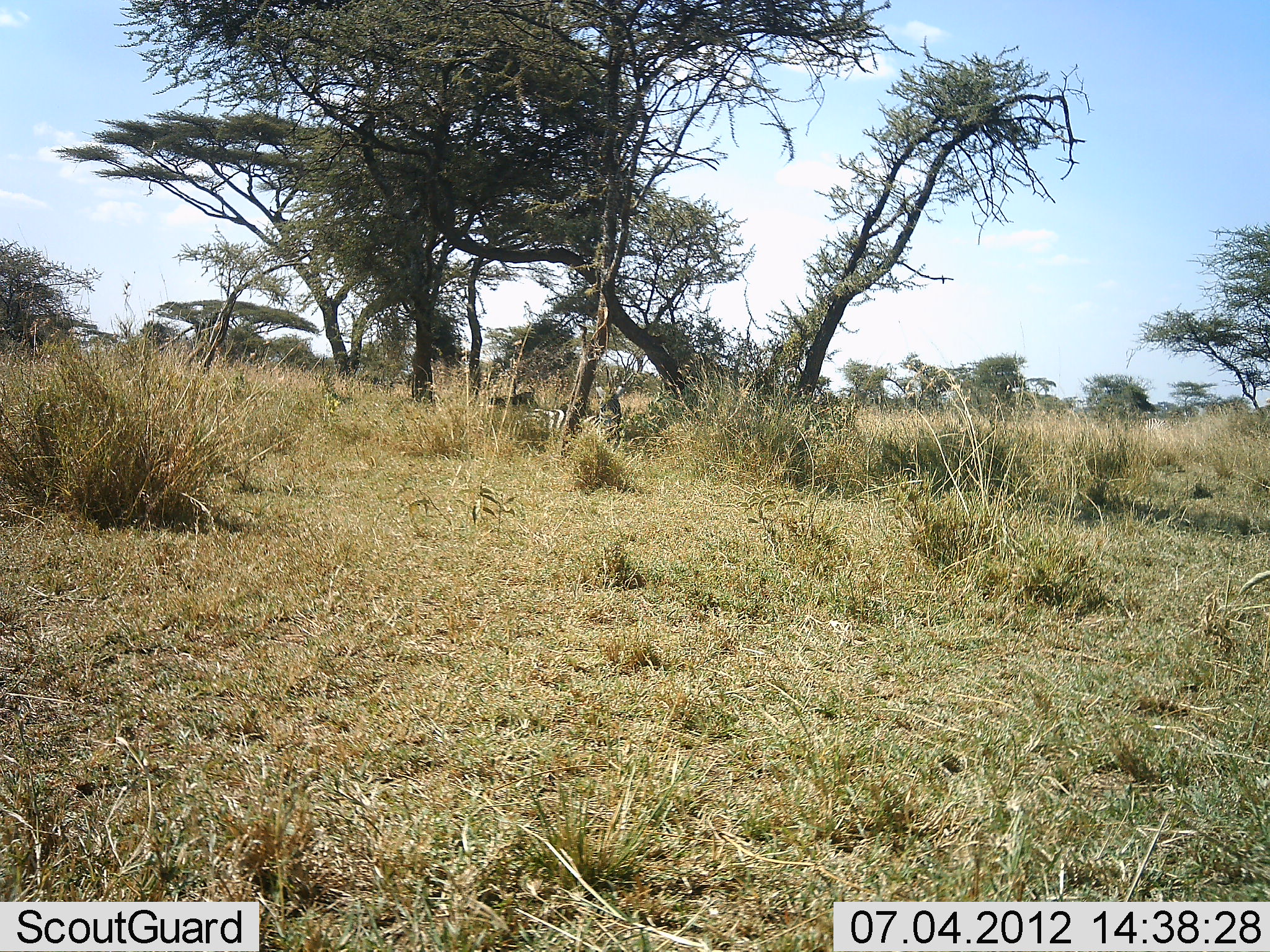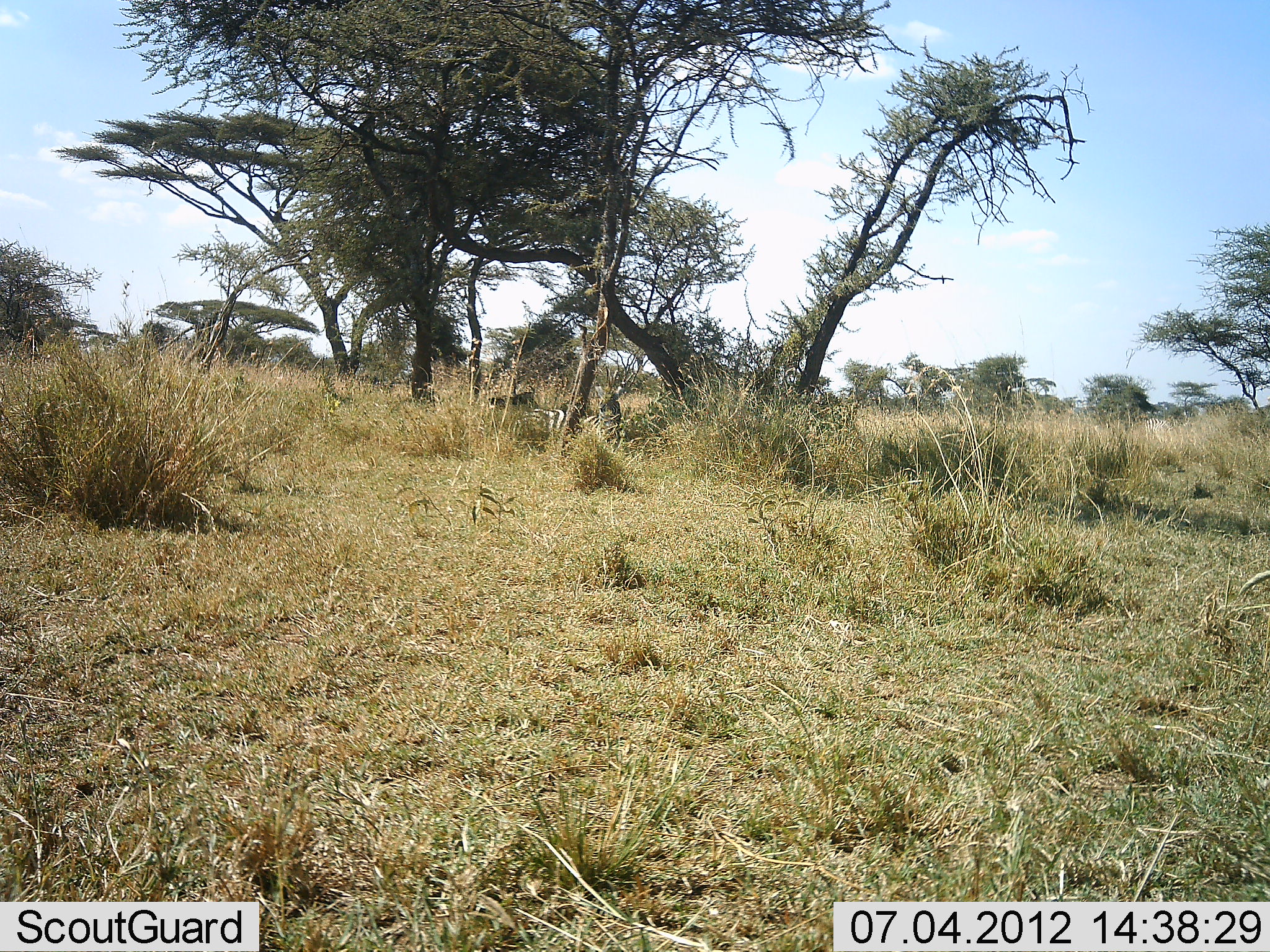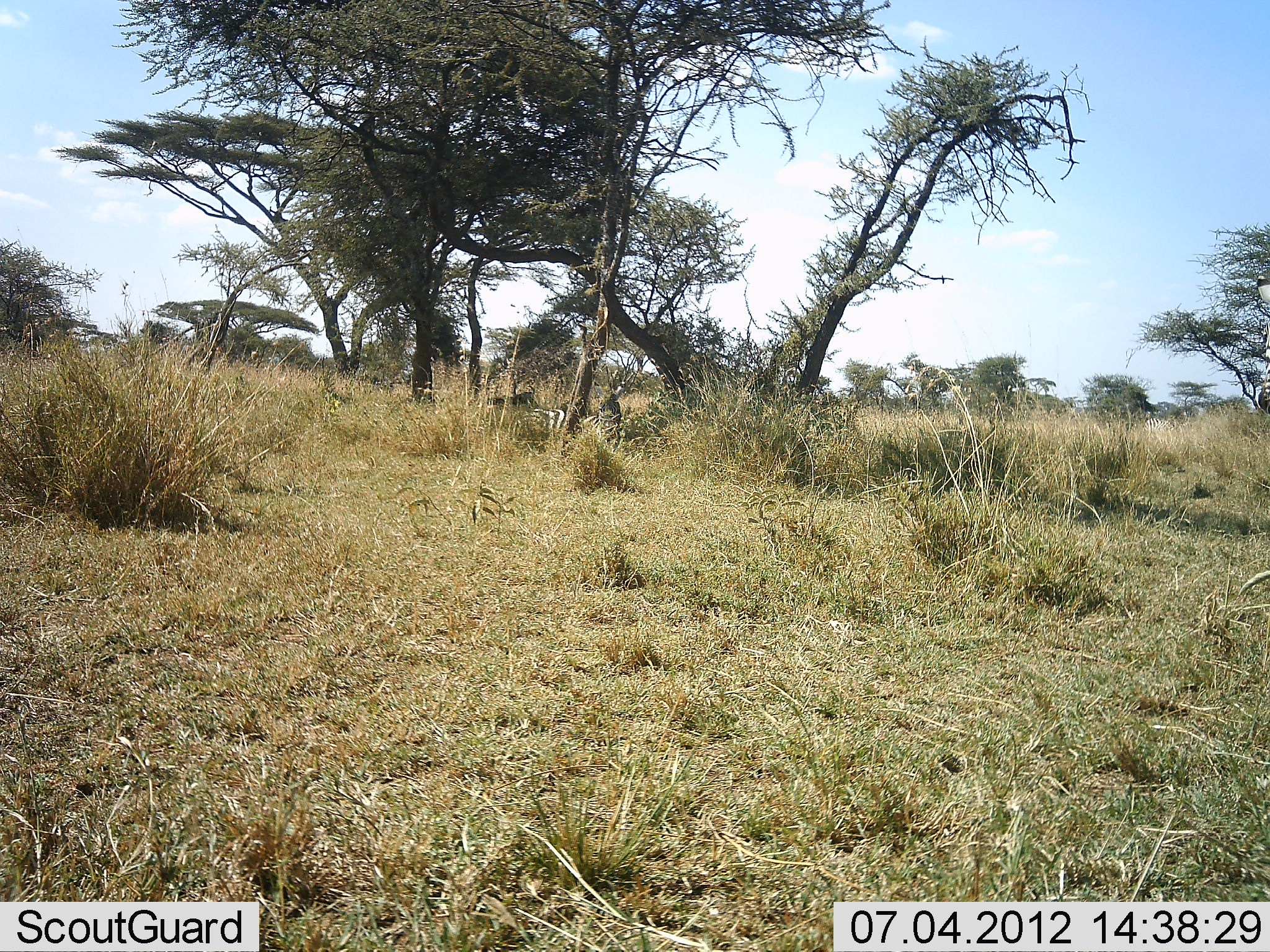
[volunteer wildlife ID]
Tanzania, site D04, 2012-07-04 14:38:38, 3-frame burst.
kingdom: Animalia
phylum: Chordata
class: Mammalia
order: Perissodactyla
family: Equidae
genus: Equus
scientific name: Equus quagga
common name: plains zebra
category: zebra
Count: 1.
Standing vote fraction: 30%.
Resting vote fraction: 30%.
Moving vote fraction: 50%.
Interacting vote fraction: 0%.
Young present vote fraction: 0%.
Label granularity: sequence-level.